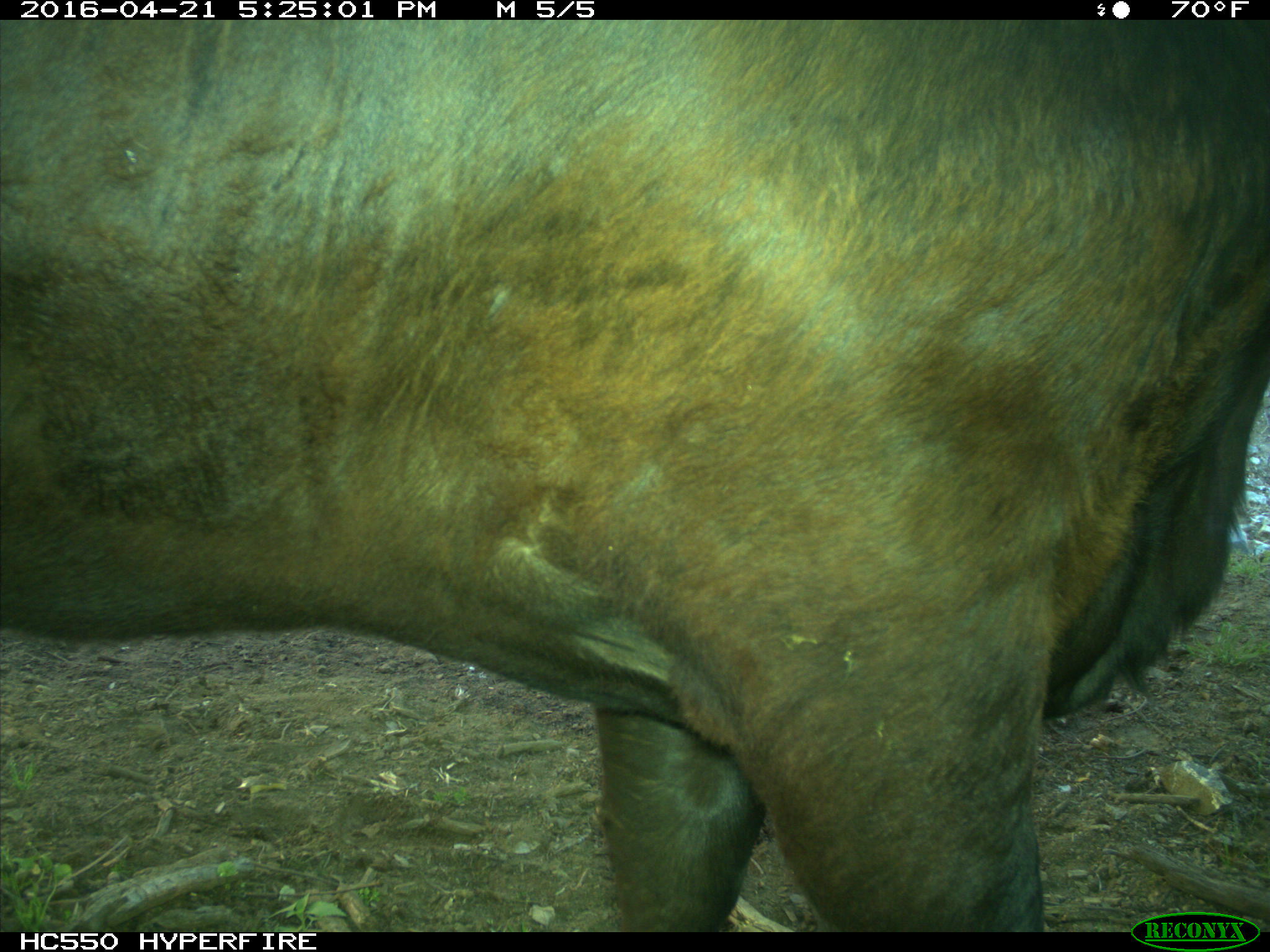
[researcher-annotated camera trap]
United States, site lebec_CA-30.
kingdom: Animalia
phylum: Chordata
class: Mammalia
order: Artiodactyla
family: Bovidae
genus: Bos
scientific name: Bos taurus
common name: domestic cow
Bos taurus (domestic cow).